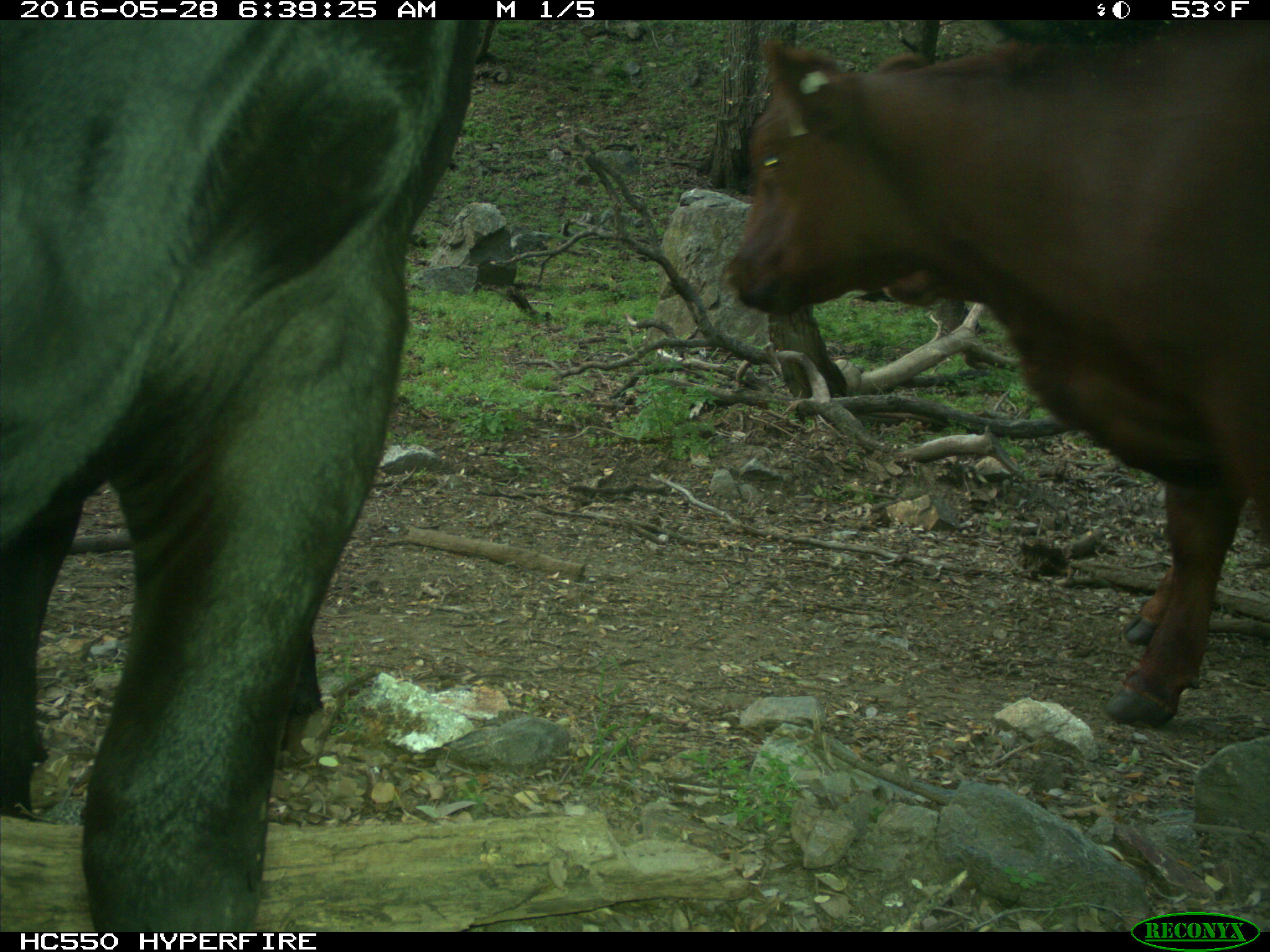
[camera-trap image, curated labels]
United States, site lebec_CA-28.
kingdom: Animalia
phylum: Chordata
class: Mammalia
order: Artiodactyla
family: Bovidae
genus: Bos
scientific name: Bos taurus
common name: domestic cow